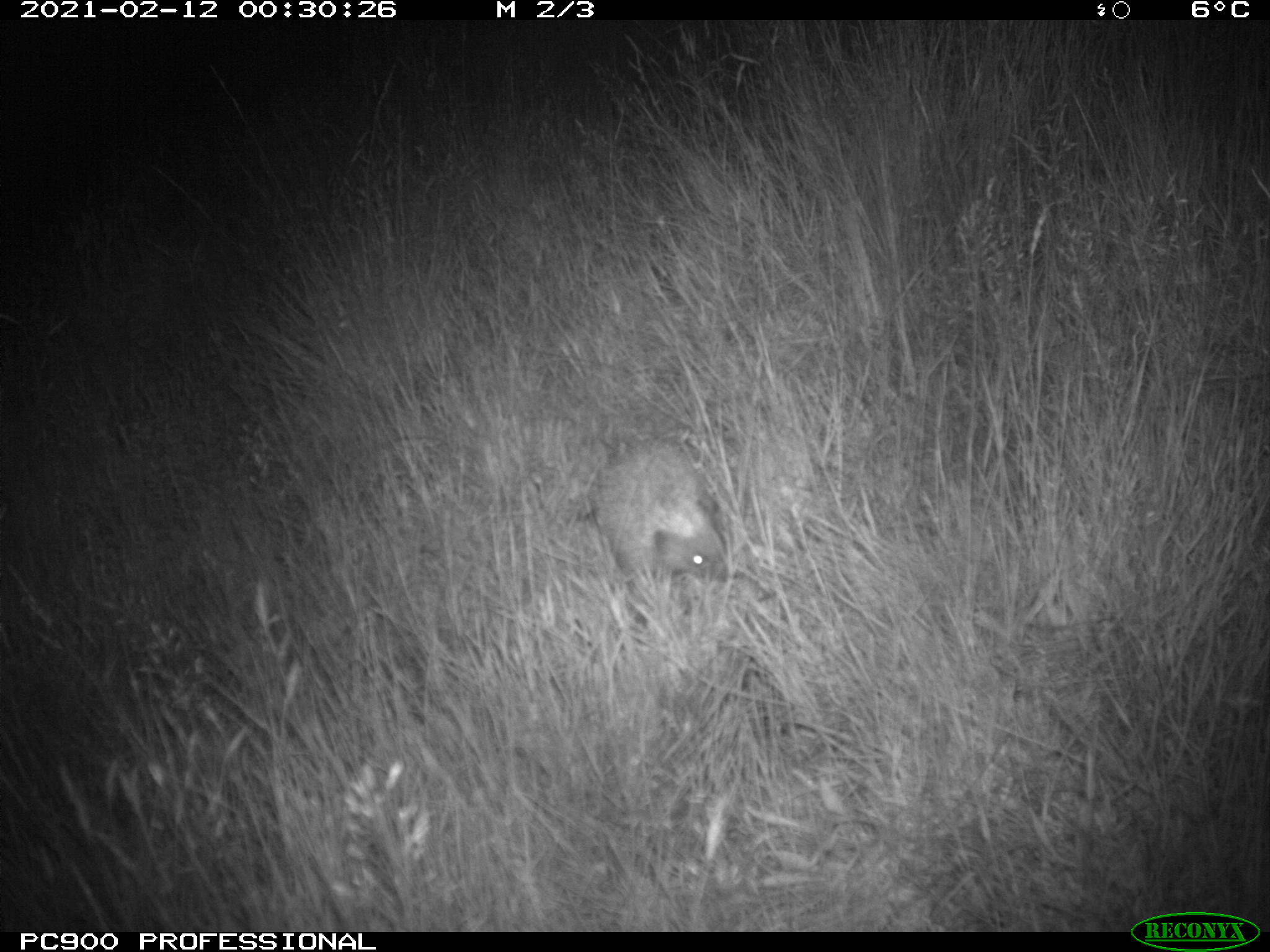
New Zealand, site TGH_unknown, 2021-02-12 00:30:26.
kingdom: Animalia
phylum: Chordata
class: Mammalia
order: Eulipotyphla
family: Erinaceidae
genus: Erinaceus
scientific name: Erinaceus europaeus europaeus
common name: european hedgehog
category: hedgehog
Hedgehog (european hedgehog) (Erinaceus europaeus europaeus).